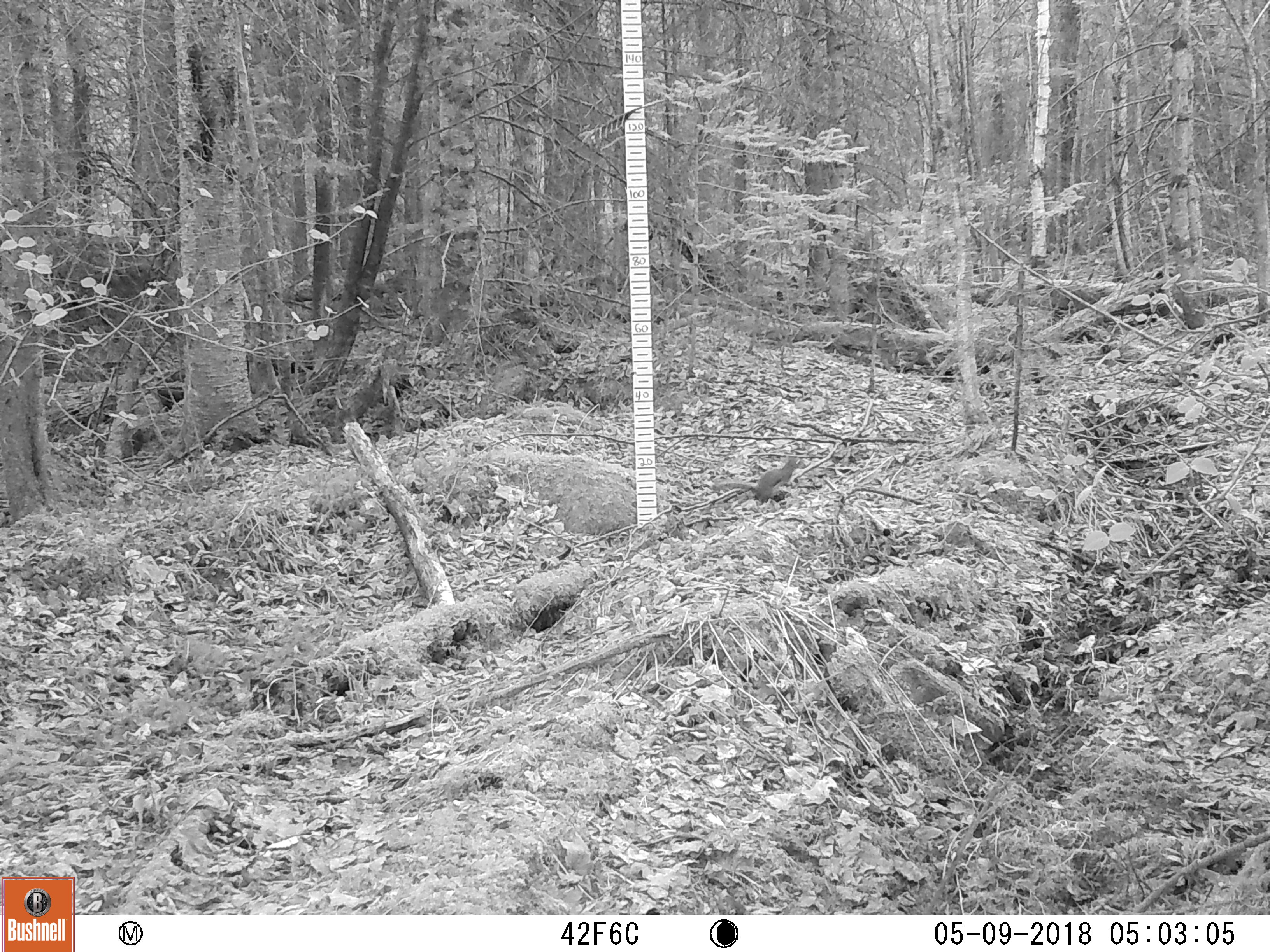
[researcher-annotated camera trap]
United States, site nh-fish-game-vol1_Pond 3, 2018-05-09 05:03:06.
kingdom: Animalia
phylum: Chordata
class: Mammalia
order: Rodentia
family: Sciuridae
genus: Tamiasciurus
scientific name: Tamiasciurus hudsonicus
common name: red squirrel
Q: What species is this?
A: Red squirrel (Tamiasciurus hudsonicus).